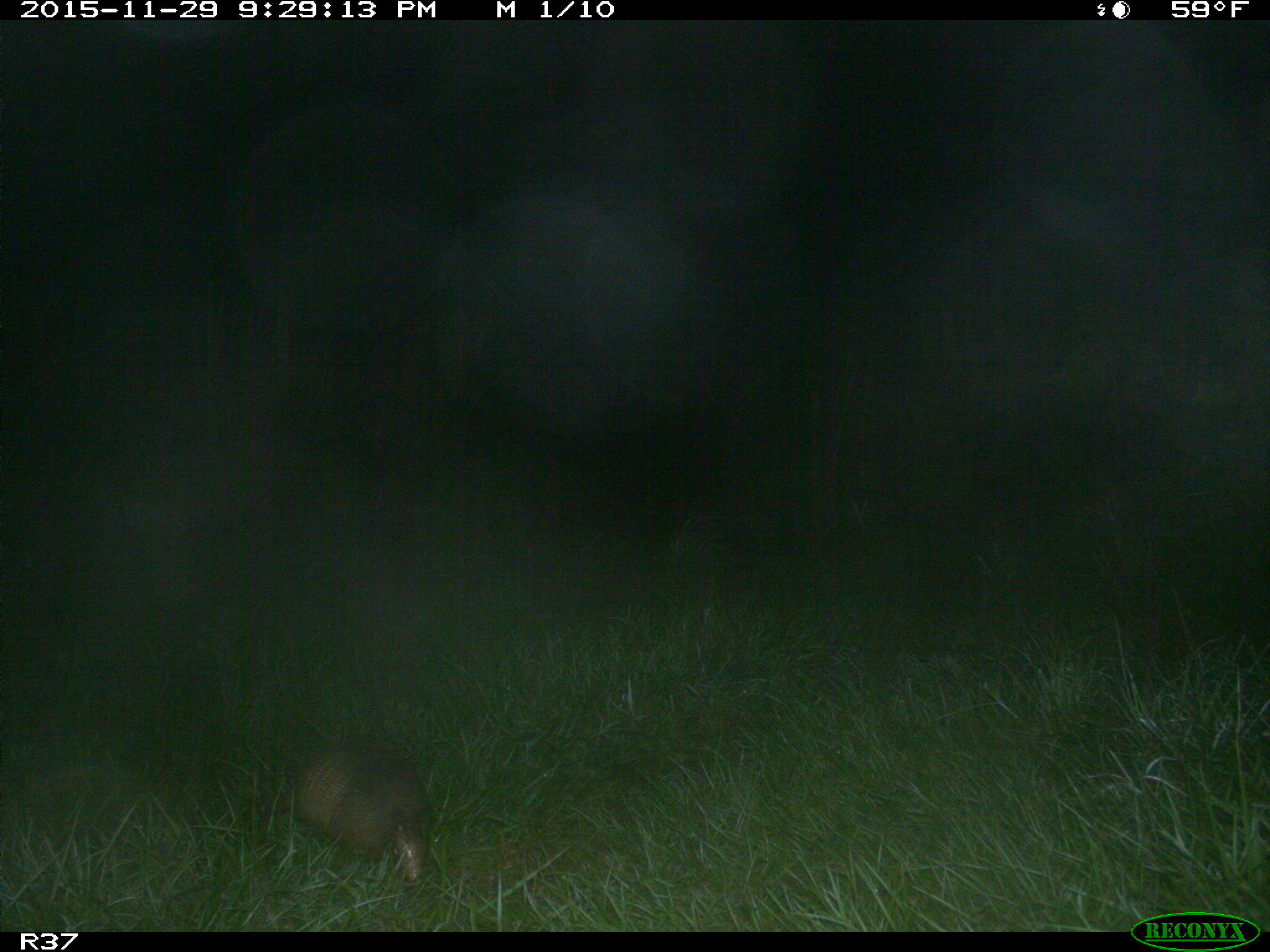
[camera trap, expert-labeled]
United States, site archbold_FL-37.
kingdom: Animalia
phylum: Chordata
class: Mammalia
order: Cingulata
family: Dasypodidae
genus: Dasypus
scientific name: Dasypus novemcinctus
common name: nine-banded armadillo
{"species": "Dasypus novemcinctus (nine-banded armadillo)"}